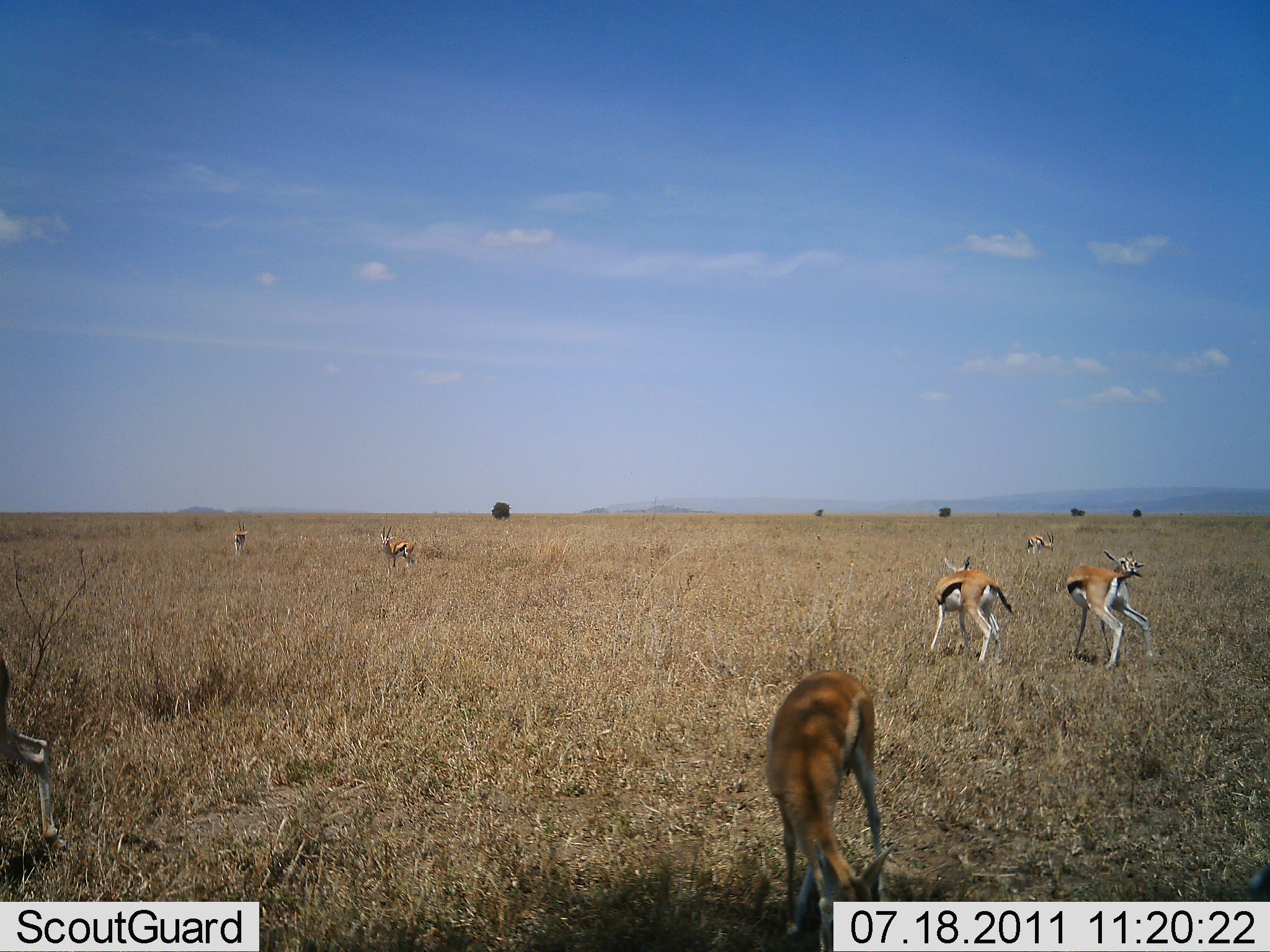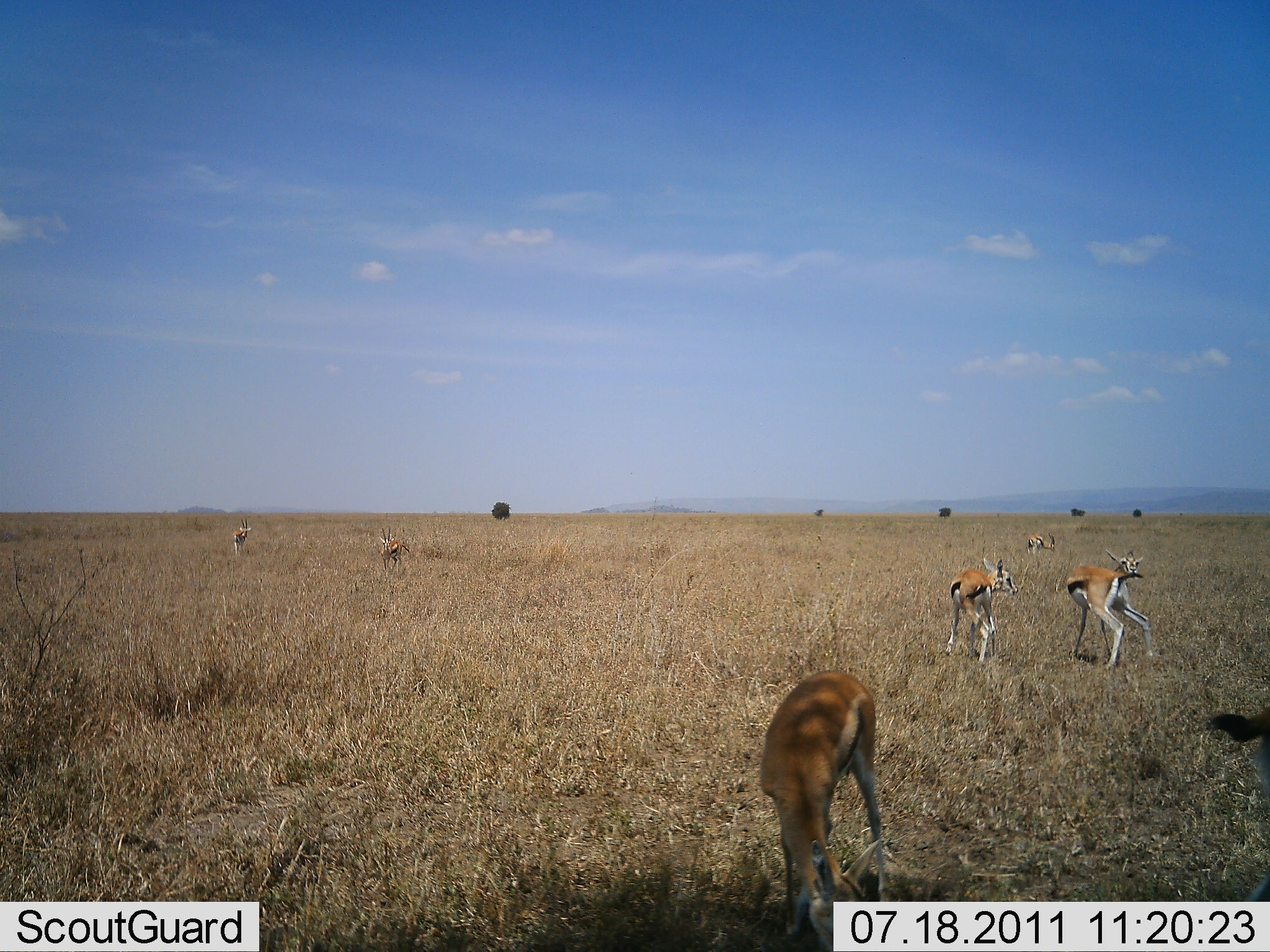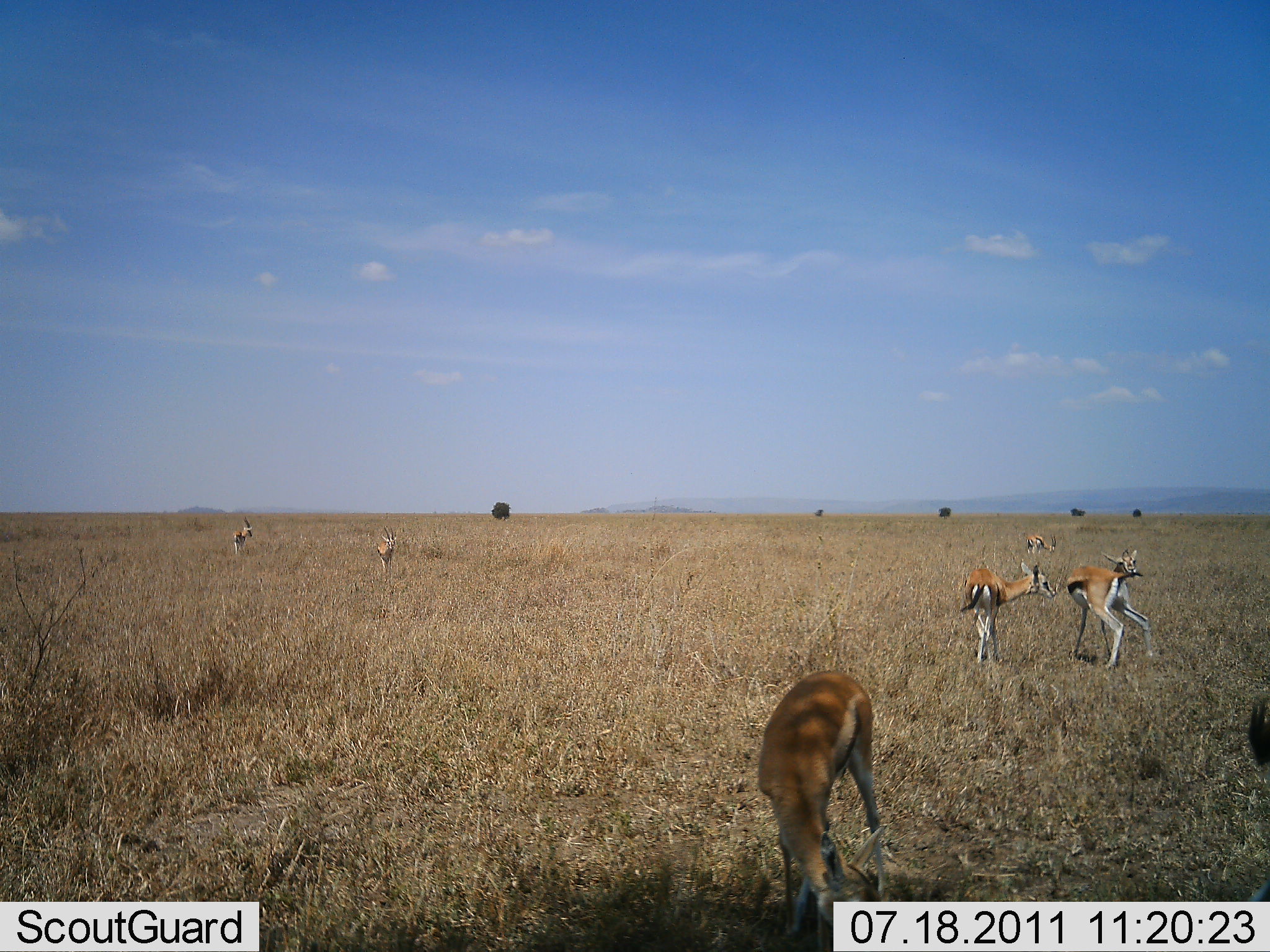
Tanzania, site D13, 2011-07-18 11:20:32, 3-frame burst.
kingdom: Animalia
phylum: Chordata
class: Mammalia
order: Artiodactyla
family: Bovidae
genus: Eudorcas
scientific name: Eudorcas thomsonii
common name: thomson's gazelle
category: gazellethomsons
Gazellethomsons (thomson's gazelle) (Eudorcas thomsonii), count 8. Behavior (volunteer vote fractions): standing 90%, resting 0%, moving 20%, interacting 10%. Young present (vote fraction): 0%. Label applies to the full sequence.